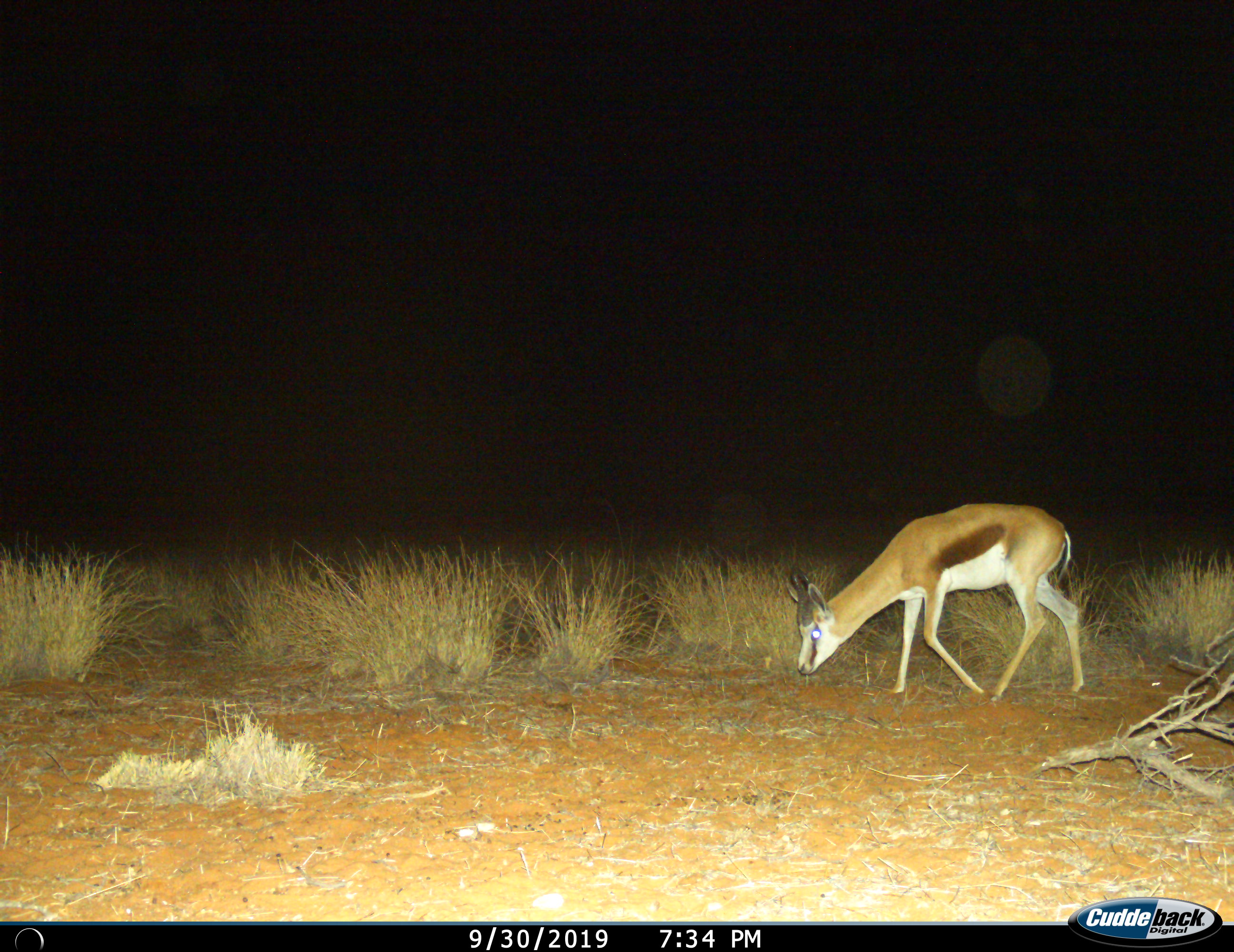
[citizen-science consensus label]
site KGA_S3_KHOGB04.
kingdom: Animalia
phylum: Chordata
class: Mammalia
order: Artiodactyla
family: Bovidae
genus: Antidorcas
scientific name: Antidorcas marsupialis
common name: springbok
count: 1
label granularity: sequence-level